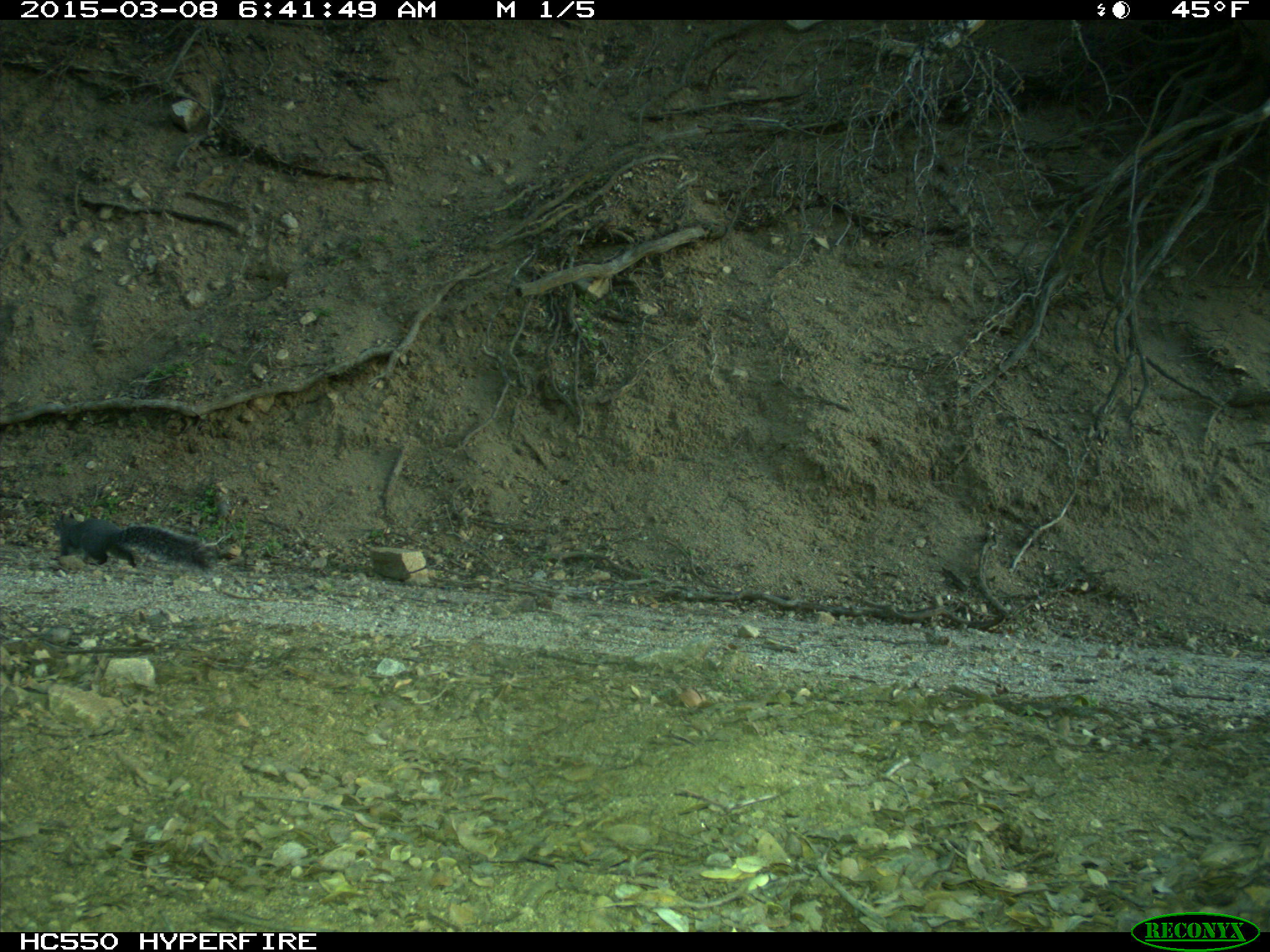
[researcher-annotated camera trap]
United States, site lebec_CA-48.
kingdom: Animalia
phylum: Chordata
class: Mammalia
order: Rodentia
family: Sciuridae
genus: Sciurus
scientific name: Sciurus carolinensis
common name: eastern gray squirrel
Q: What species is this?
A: Sciurus carolinensis (eastern gray squirrel).